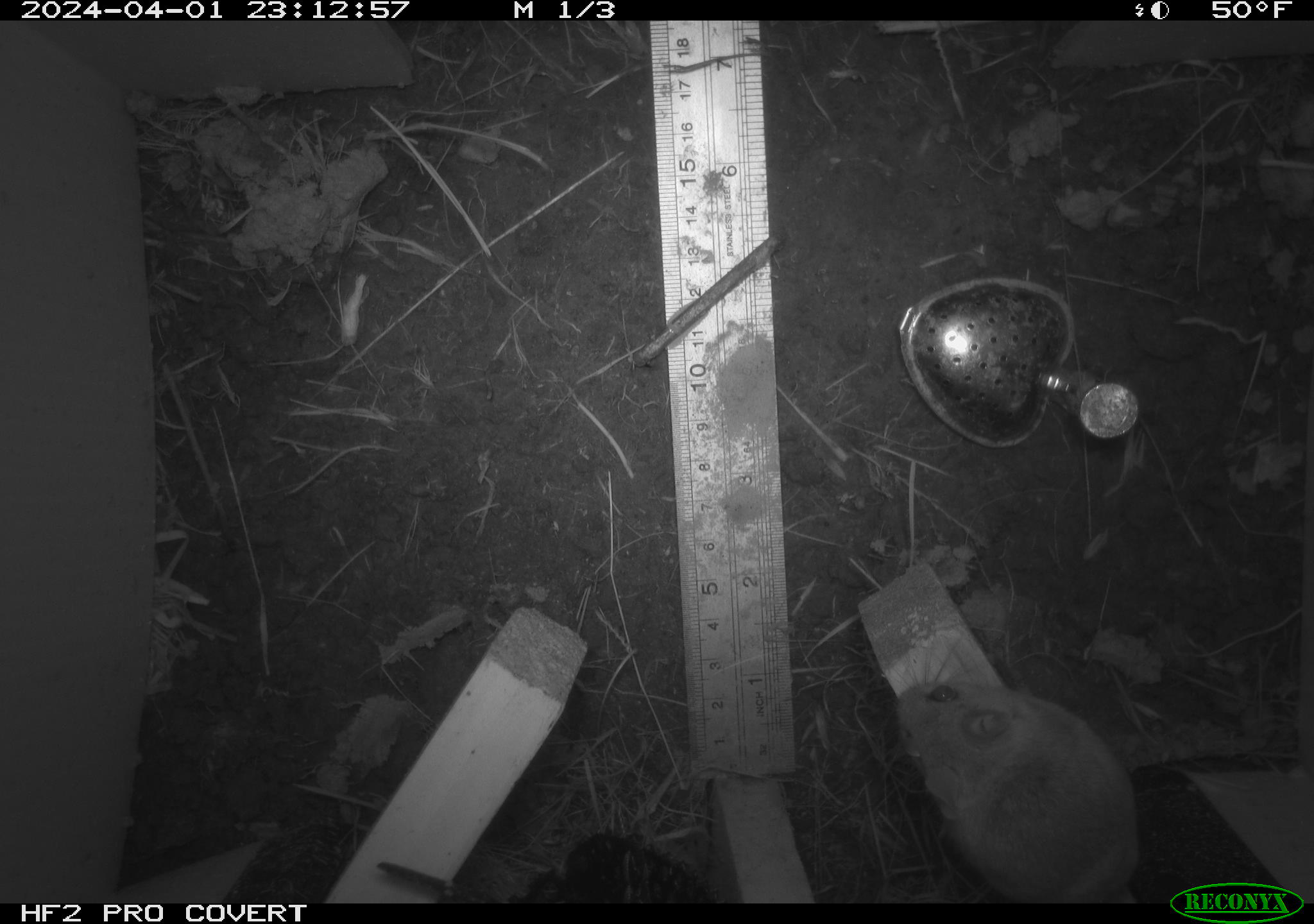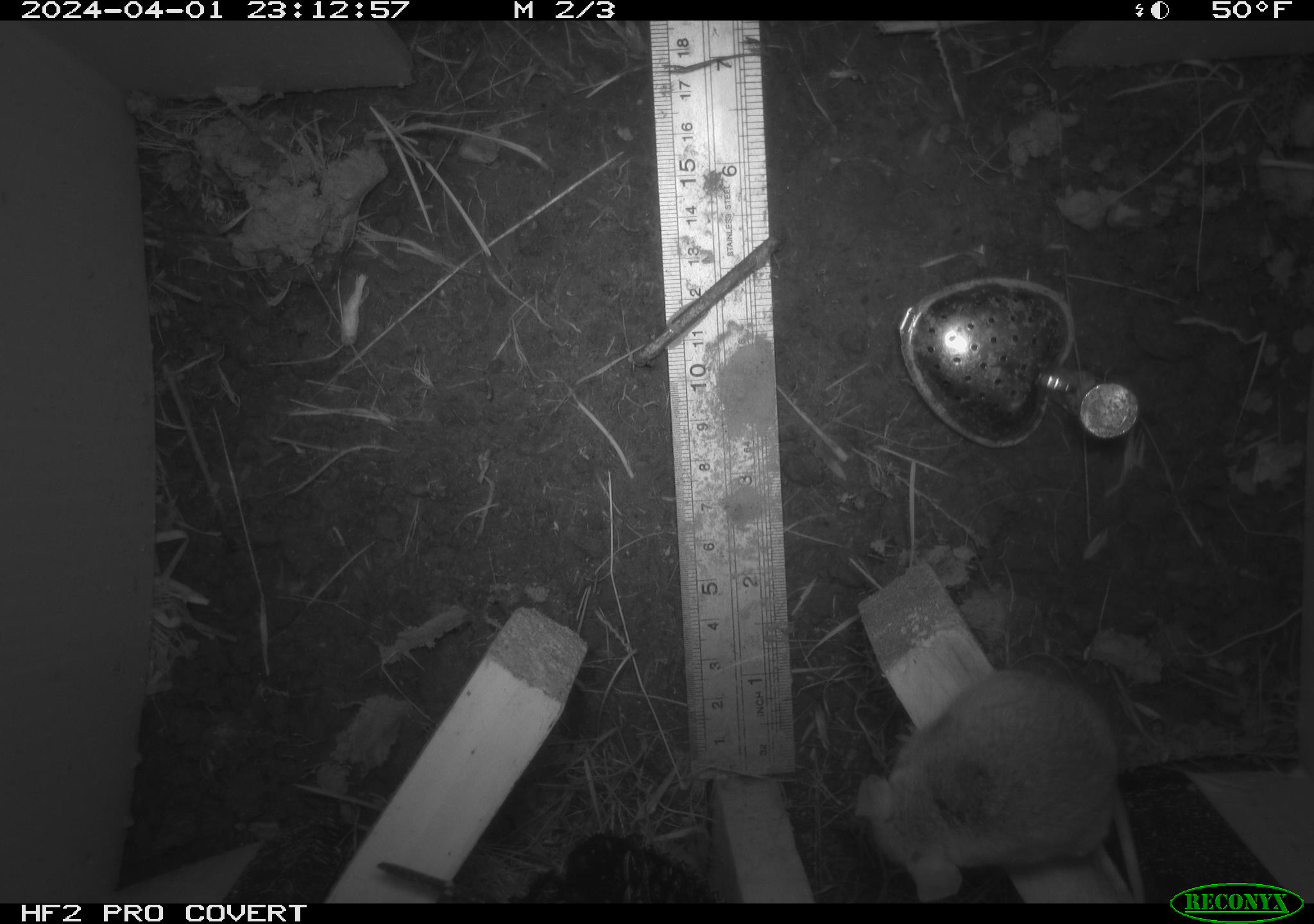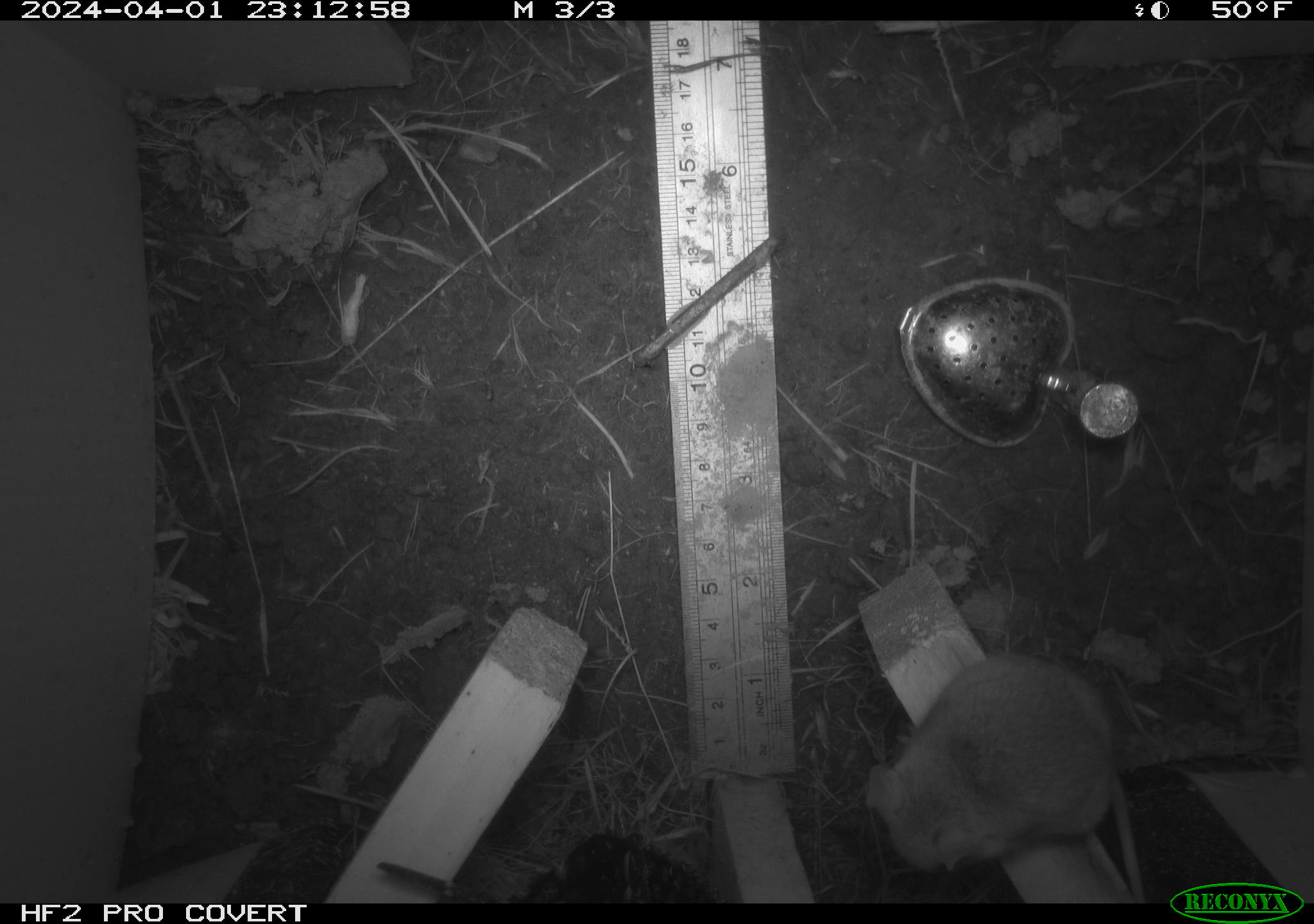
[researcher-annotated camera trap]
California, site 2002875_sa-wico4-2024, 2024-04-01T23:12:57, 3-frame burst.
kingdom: Animalia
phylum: Chordata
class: Mammalia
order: Rodentia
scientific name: Rodentia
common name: rodent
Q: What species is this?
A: Rodent (Rodentia).